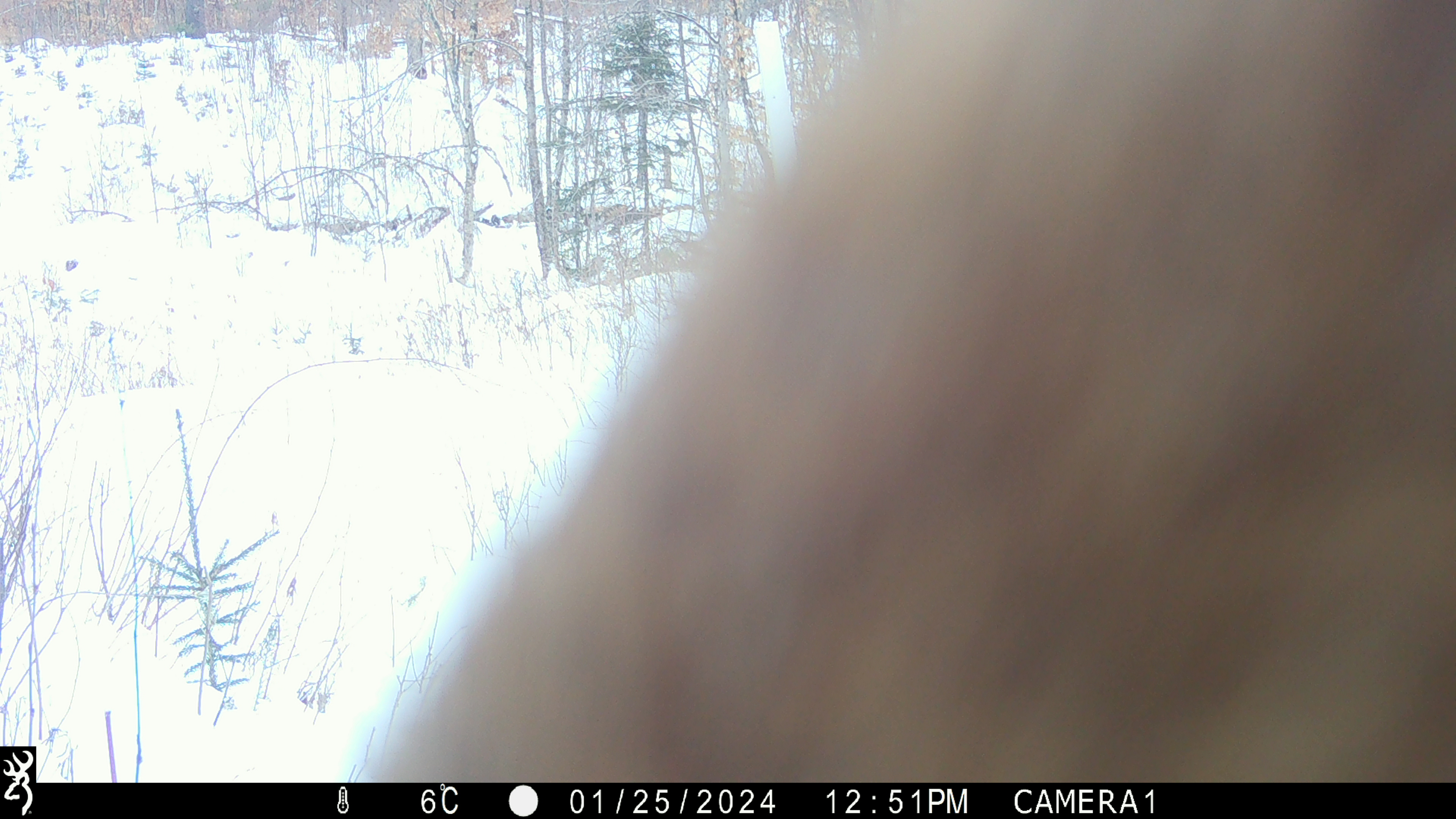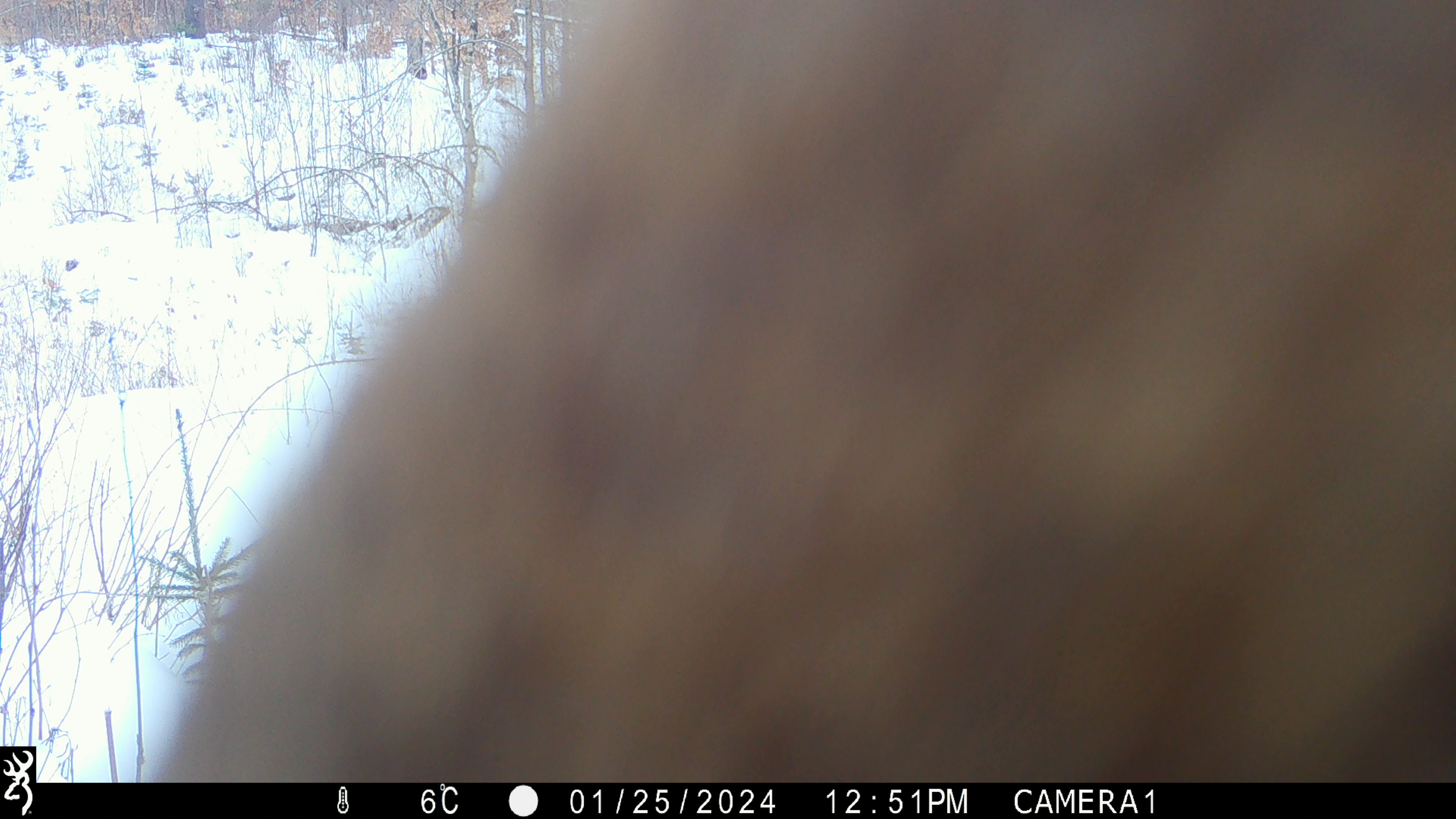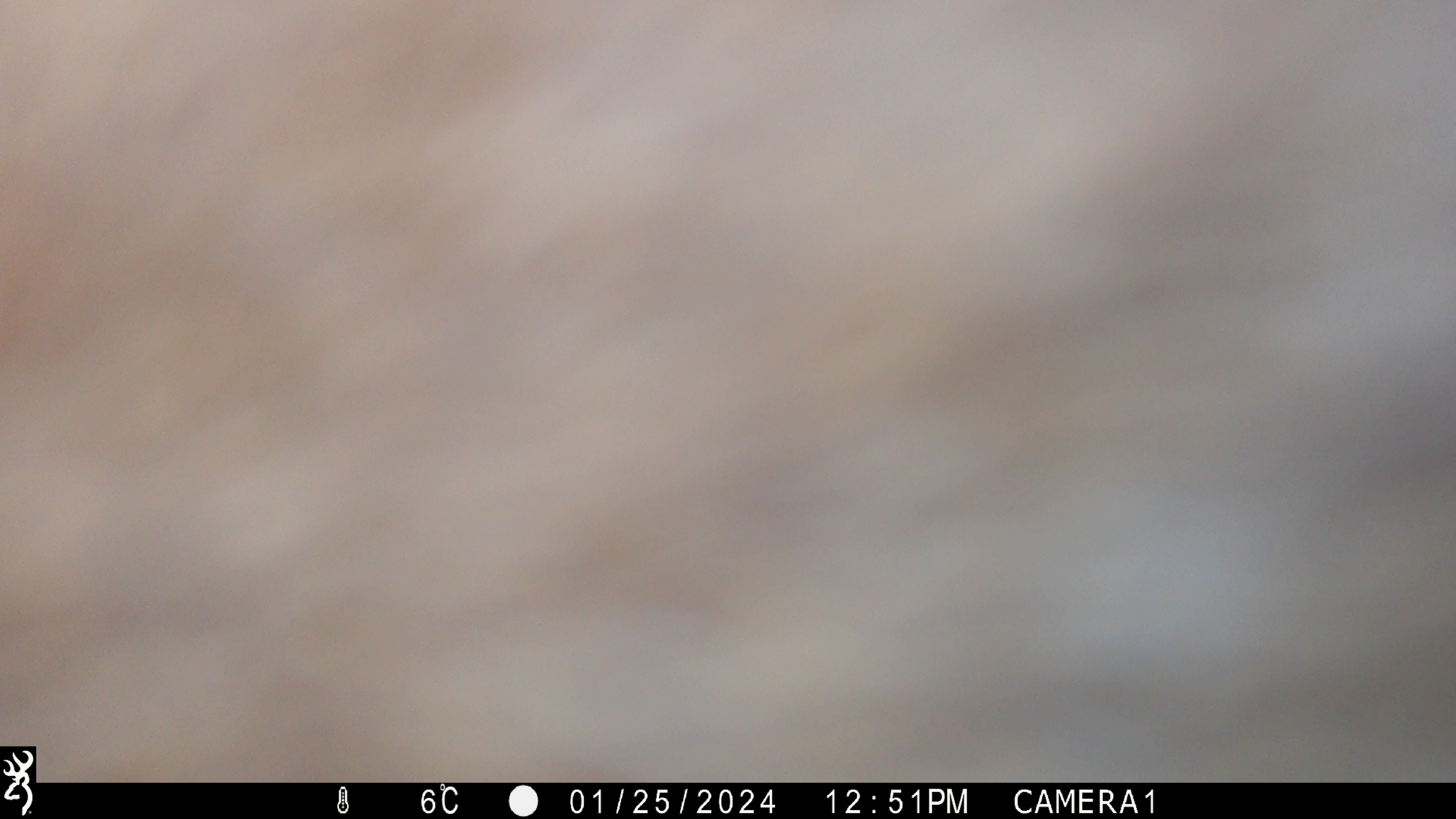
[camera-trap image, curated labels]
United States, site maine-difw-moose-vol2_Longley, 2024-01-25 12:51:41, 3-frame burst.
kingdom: Animalia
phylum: Chordata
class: Mammalia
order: Artiodactyla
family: Cervidae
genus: Alces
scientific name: Alces alces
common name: moose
Moose (Alces alces).